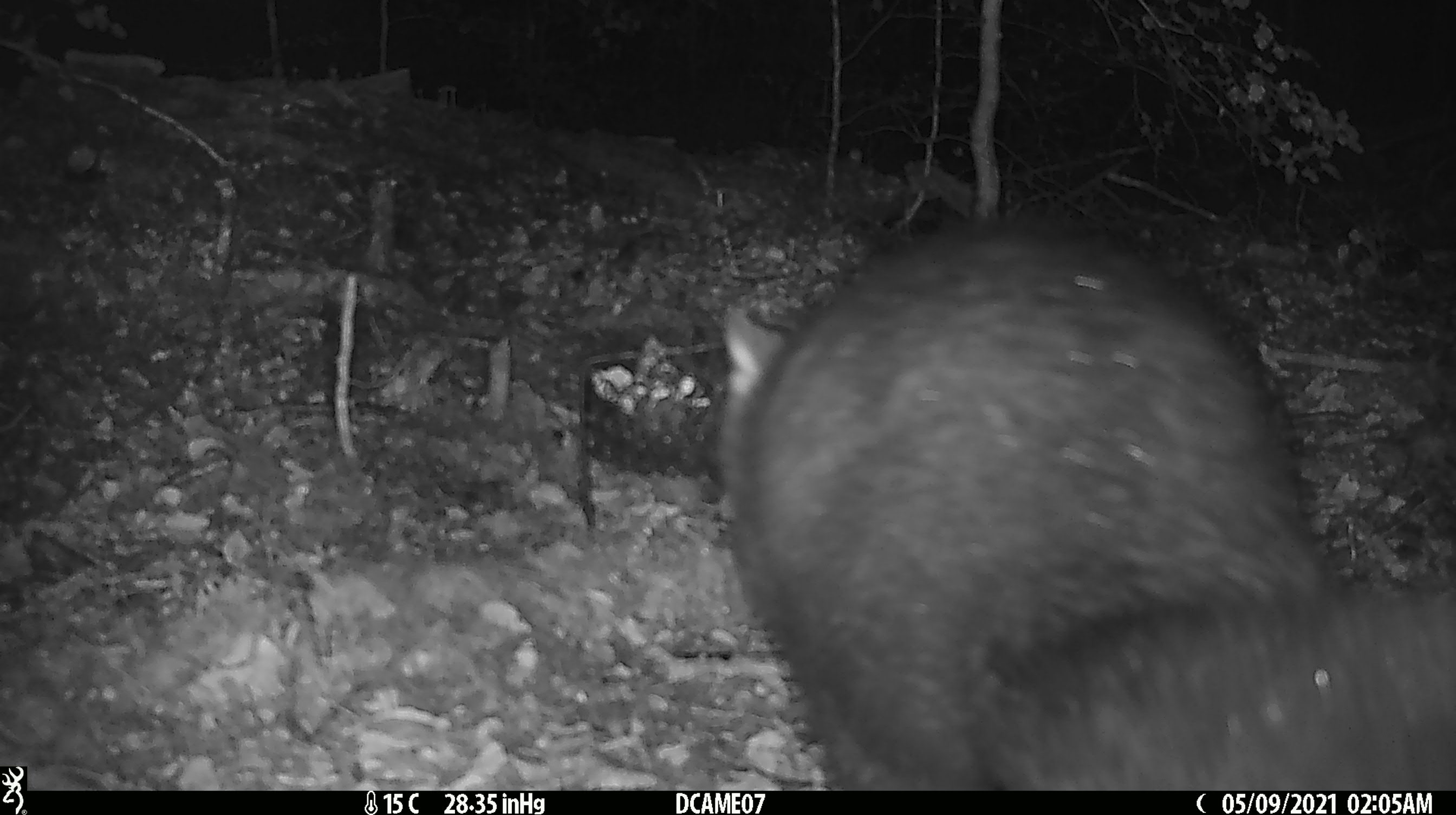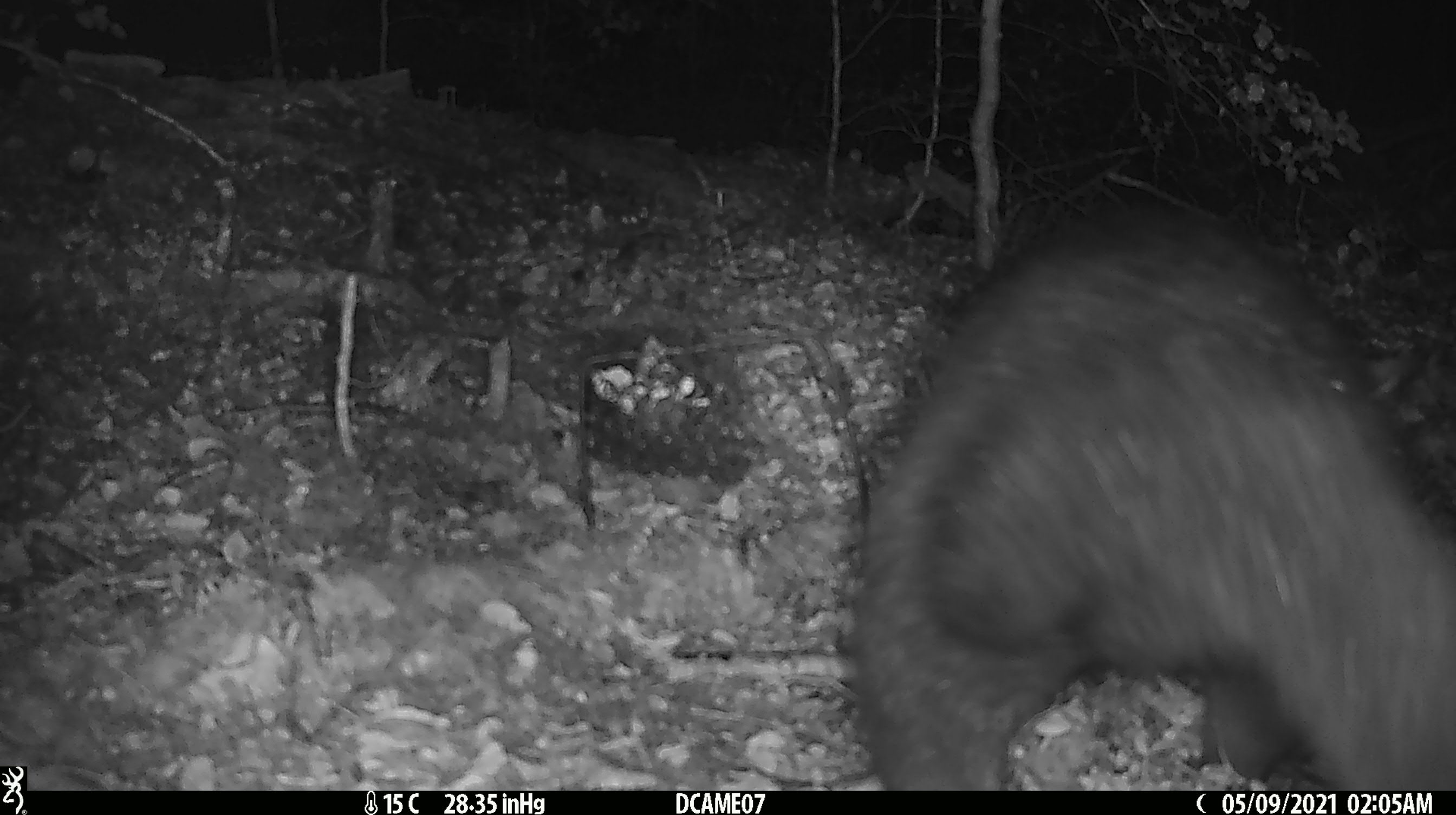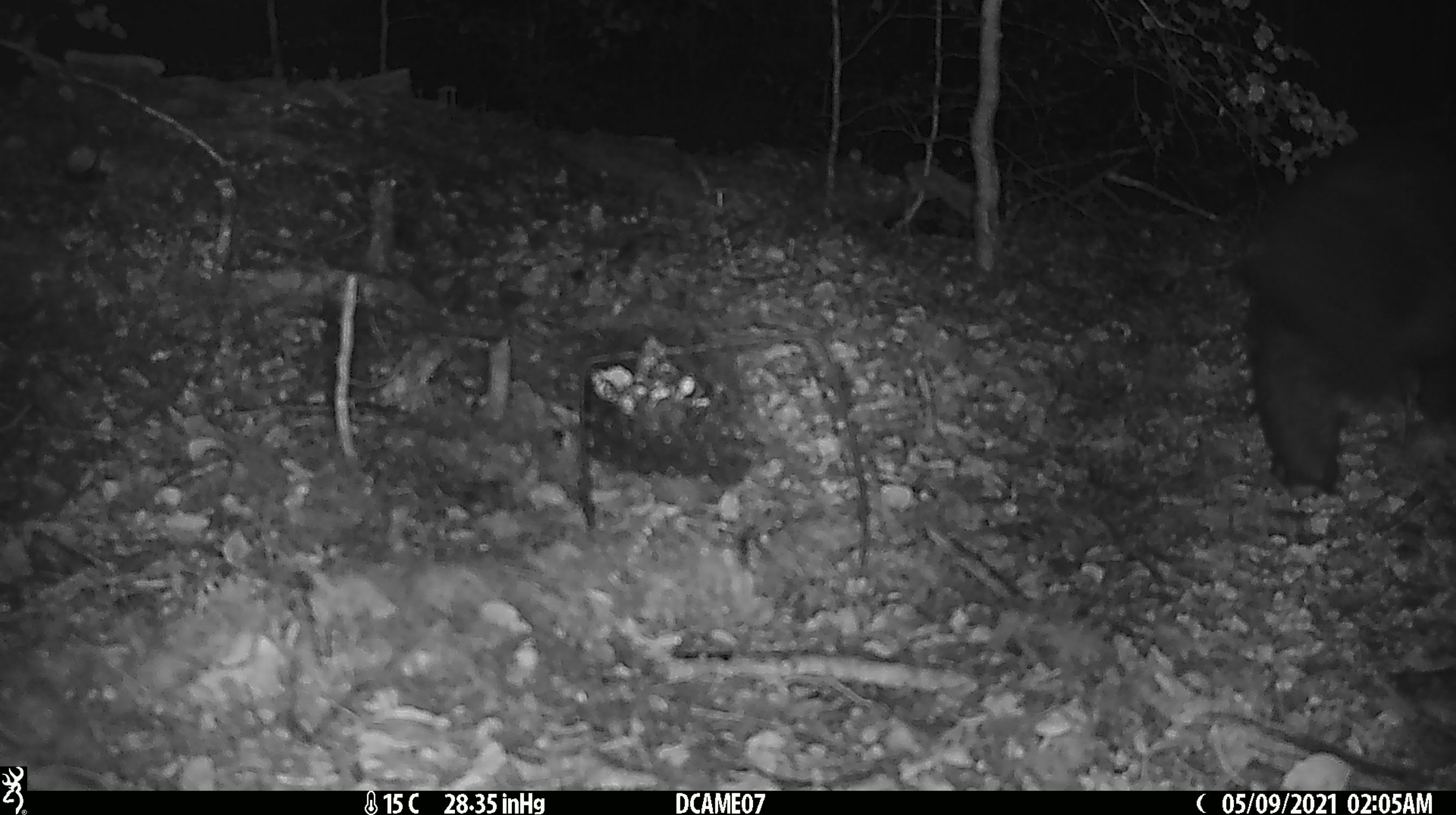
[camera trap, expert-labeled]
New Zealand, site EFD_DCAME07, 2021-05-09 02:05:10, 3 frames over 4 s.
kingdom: Animalia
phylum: Chordata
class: Mammalia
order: Diprotodontia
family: Phalangeridae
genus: Trichosurus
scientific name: Trichosurus vulpecula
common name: common brushtail possum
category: possum